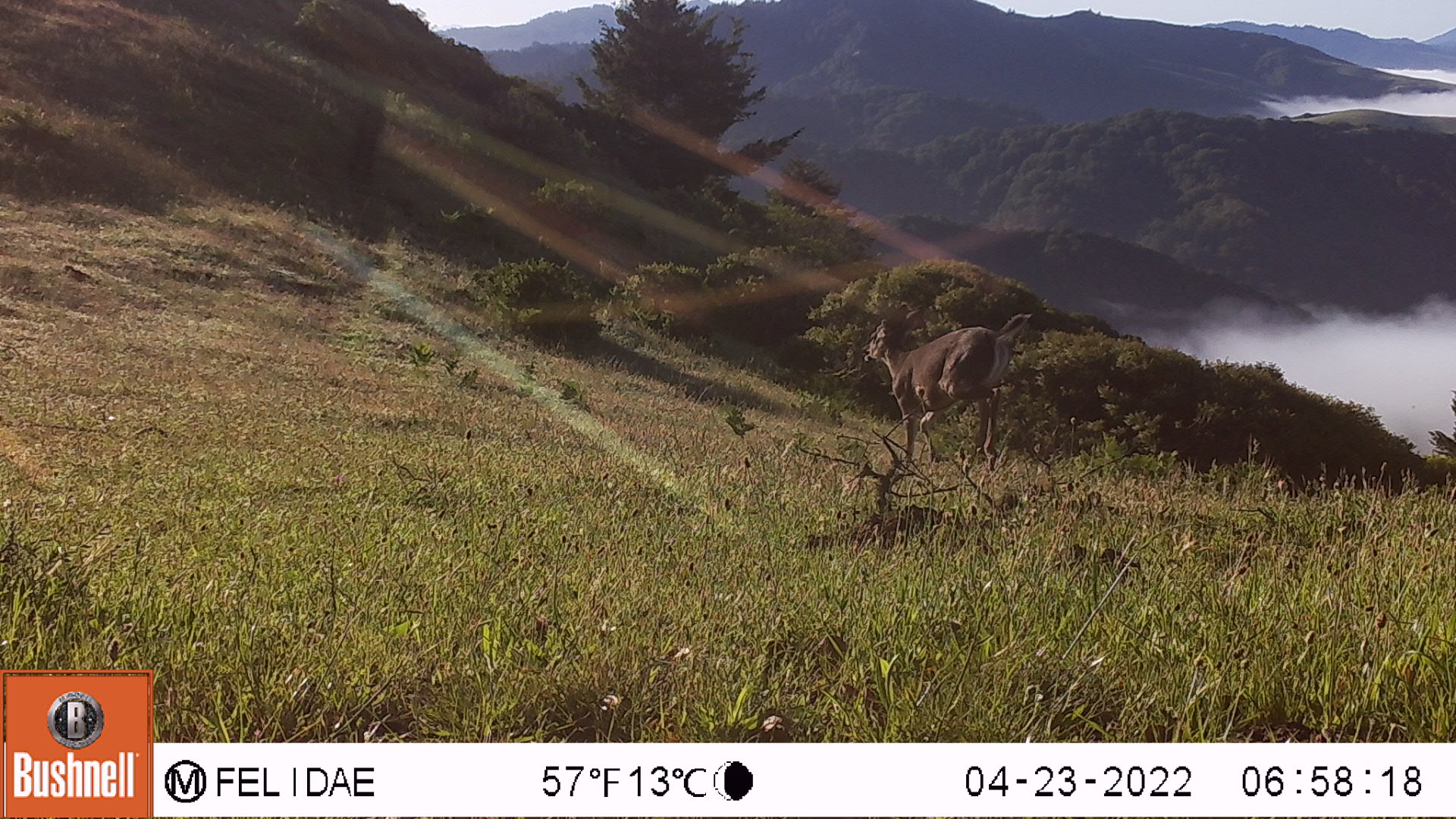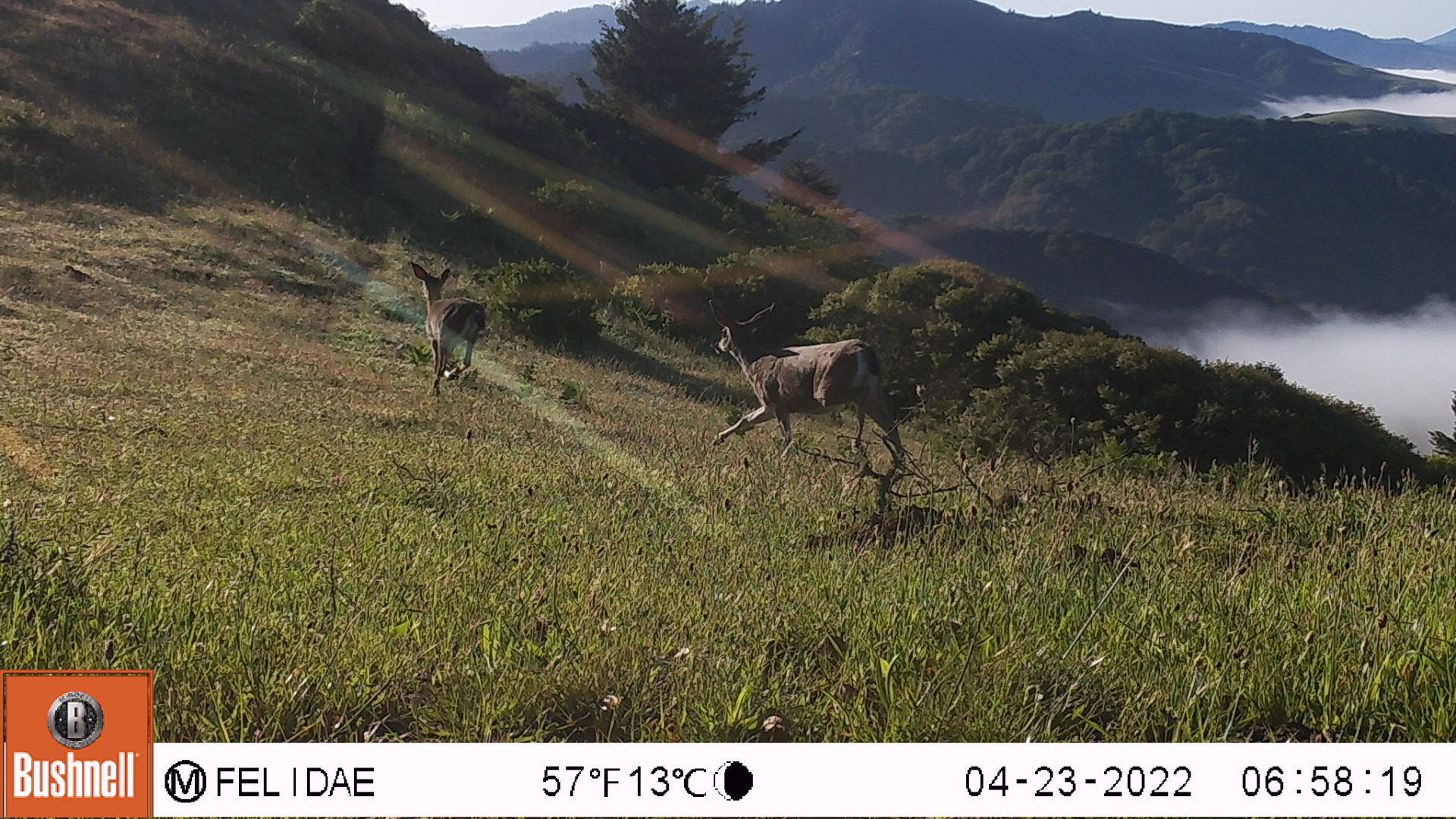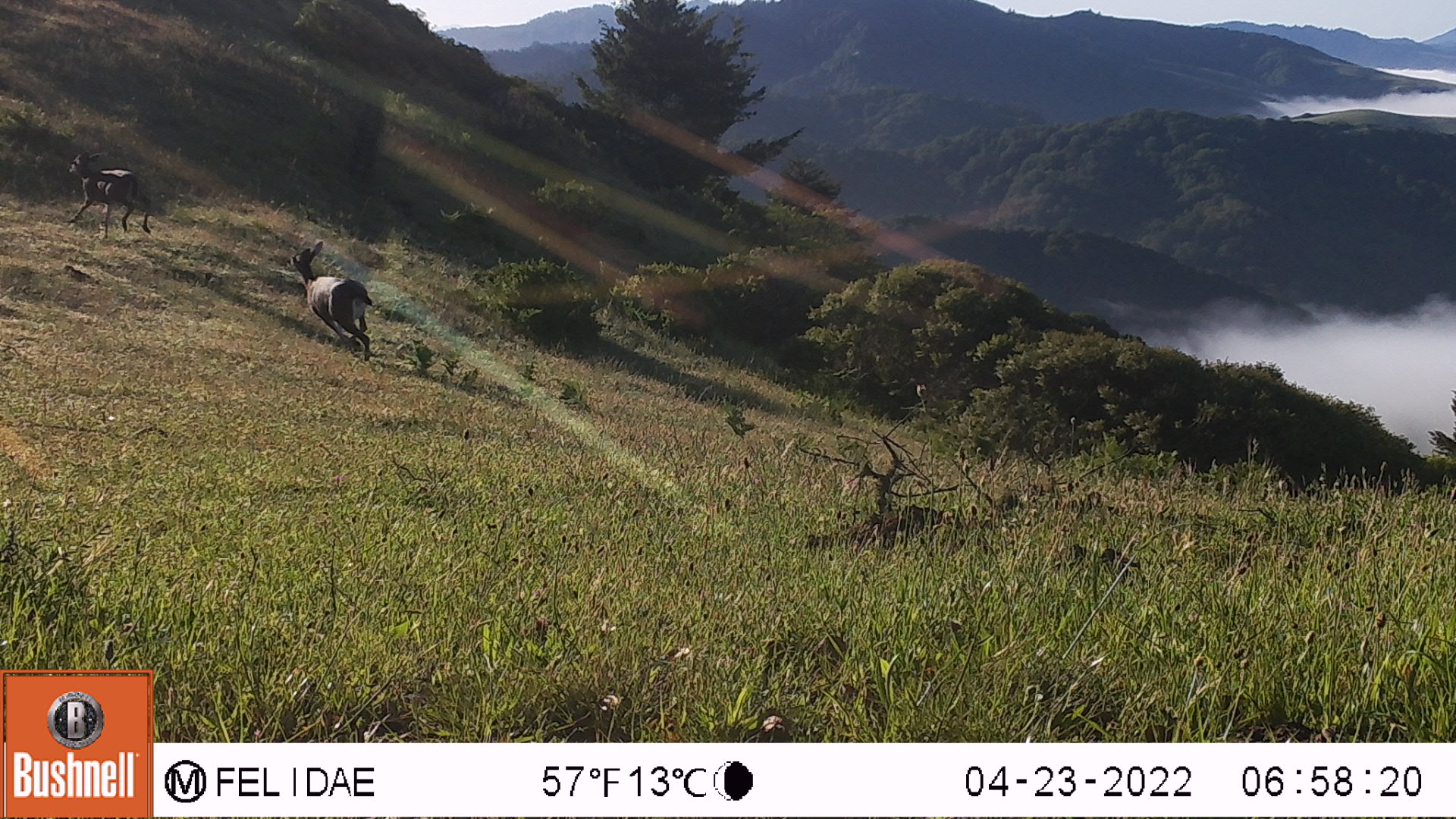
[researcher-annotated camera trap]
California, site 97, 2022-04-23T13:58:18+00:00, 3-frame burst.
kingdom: Animalia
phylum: Chordata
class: Mammalia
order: Artiodactyla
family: Cervidae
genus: Odocoileus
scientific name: Odocoileus hemionus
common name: mule deer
Mule deer (Odocoileus hemionus).